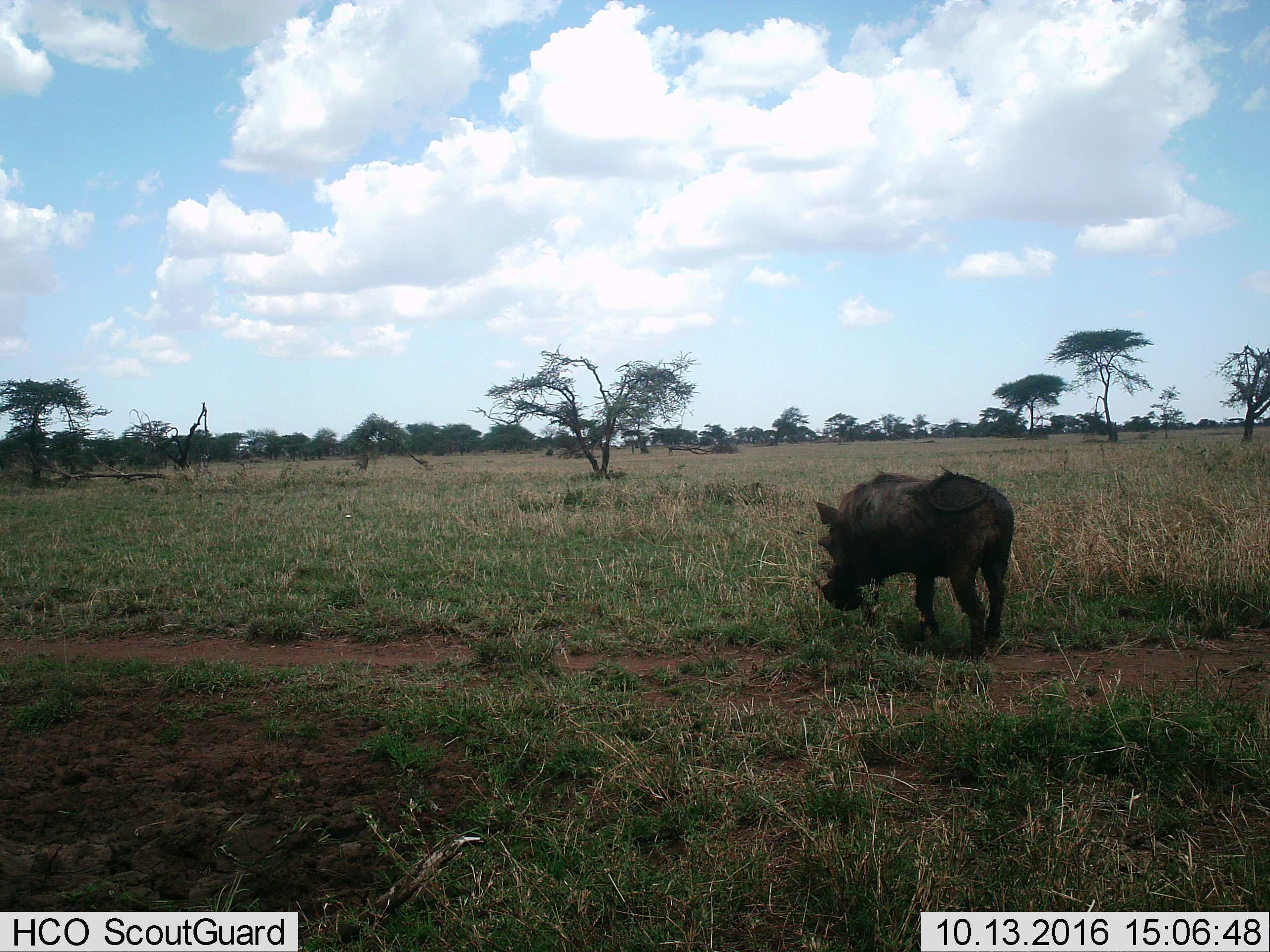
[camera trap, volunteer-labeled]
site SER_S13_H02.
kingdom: Animalia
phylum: Chordata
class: Mammalia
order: Artiodactyla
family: Suidae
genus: Phacochoerus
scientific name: Phacochoerus africanus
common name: warthog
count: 1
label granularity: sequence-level